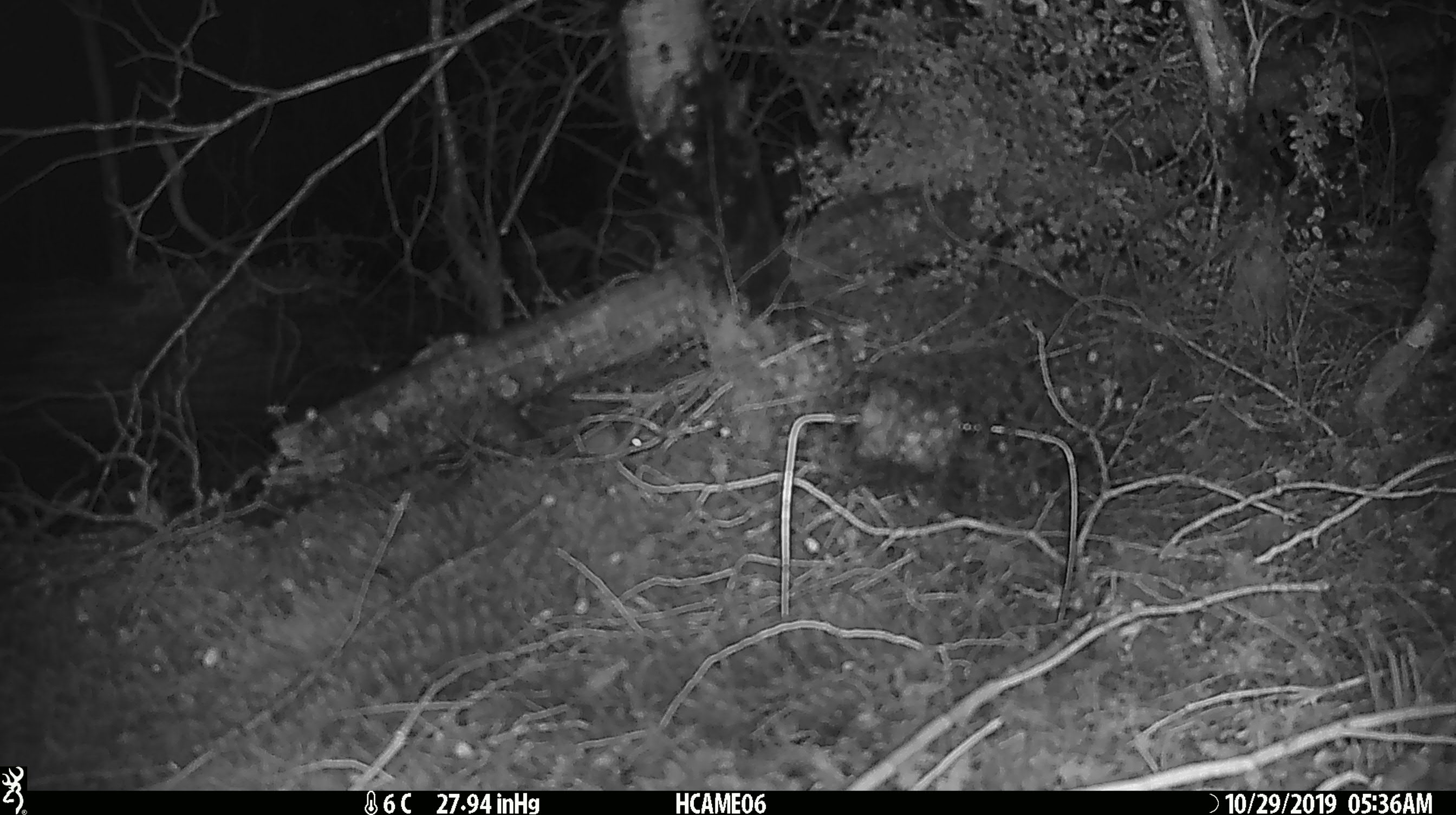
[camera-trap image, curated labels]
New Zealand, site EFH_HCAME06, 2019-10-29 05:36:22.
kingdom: Animalia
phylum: Chordata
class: Mammalia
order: Rodentia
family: Muridae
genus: Mus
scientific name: Mus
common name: mouse